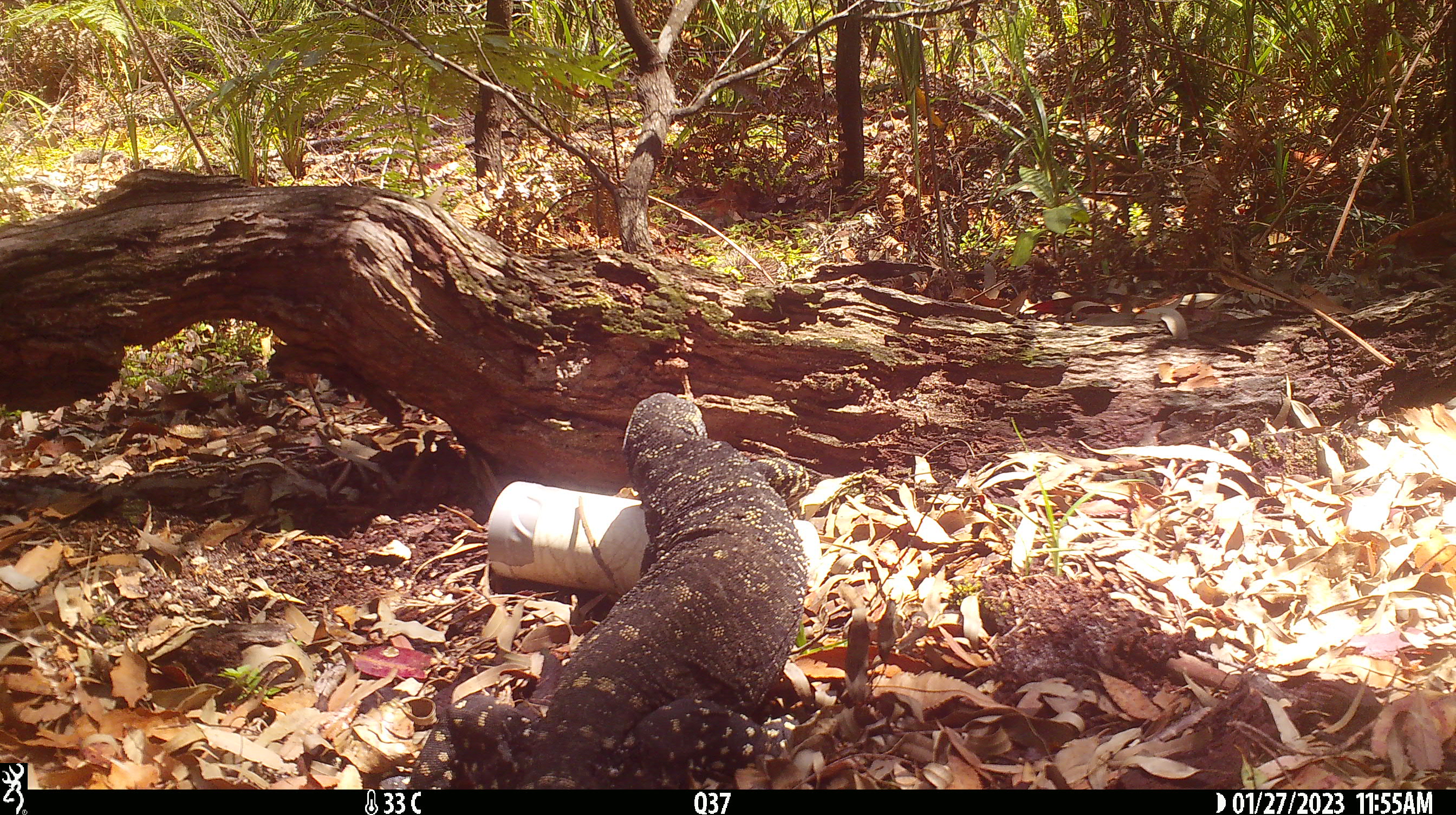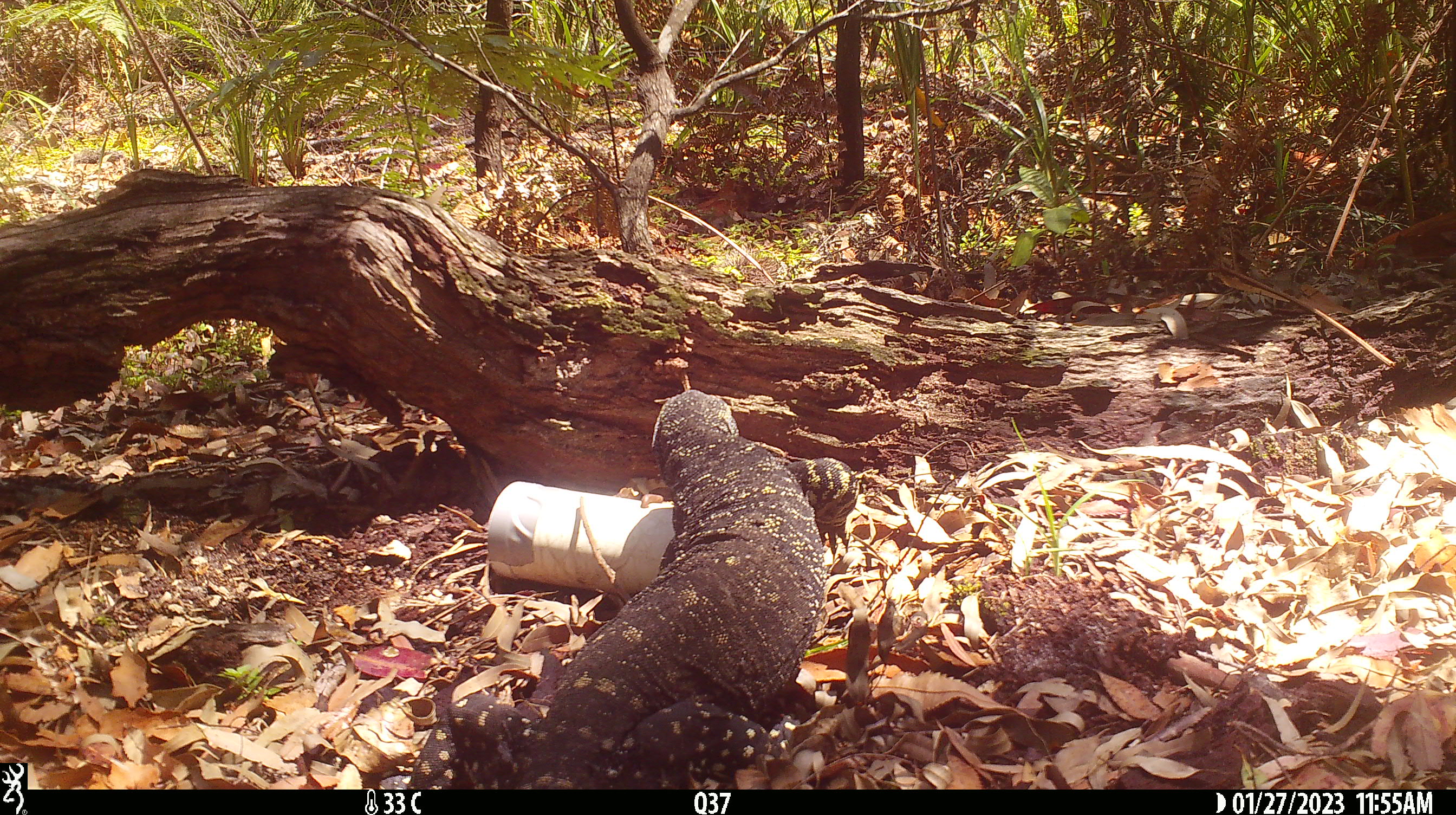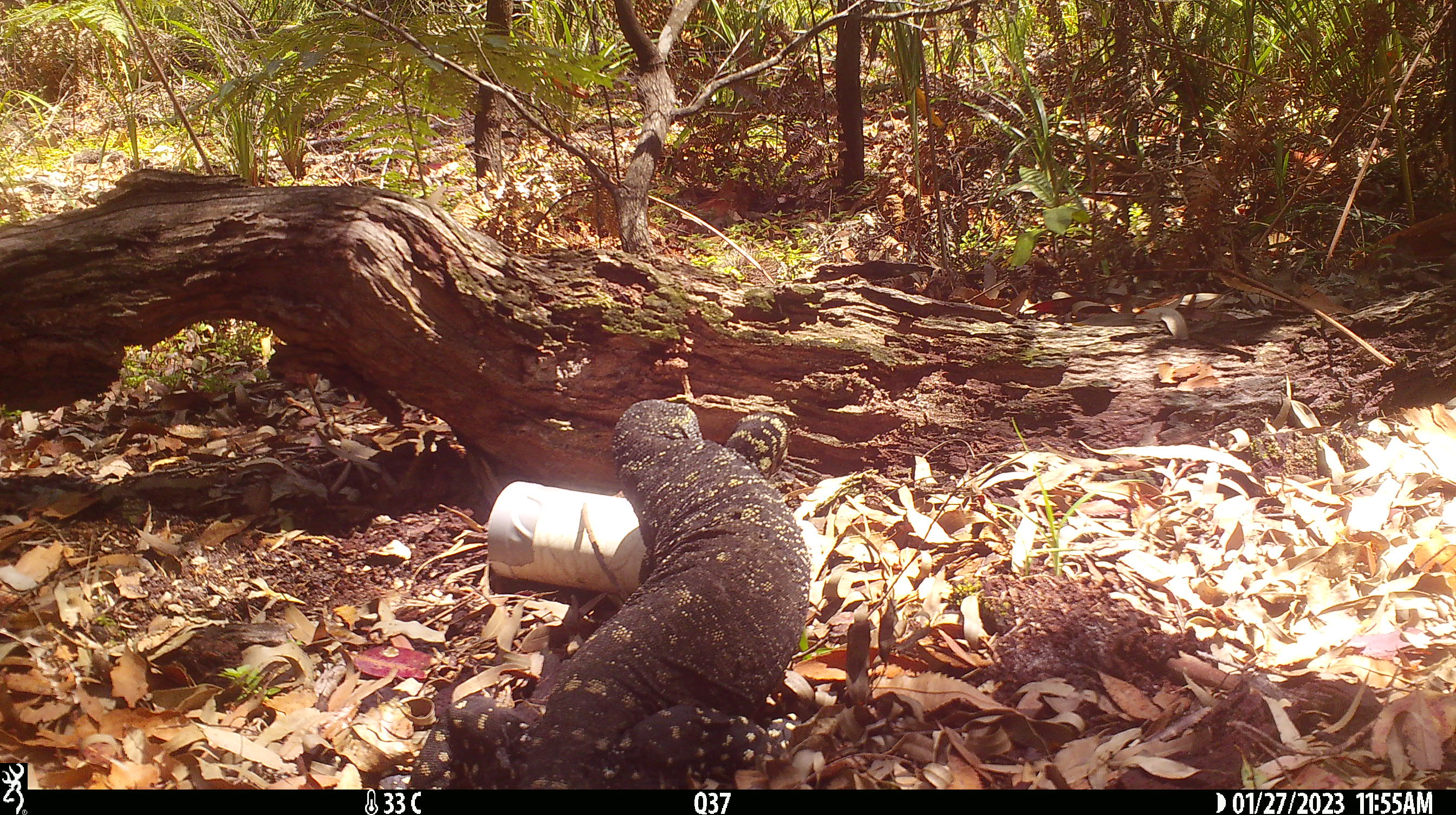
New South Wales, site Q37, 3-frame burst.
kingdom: Animalia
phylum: Chordata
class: Reptilia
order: Squamata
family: Varanidae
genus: Varanus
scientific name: Varanus varius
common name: lace monitor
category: goanna